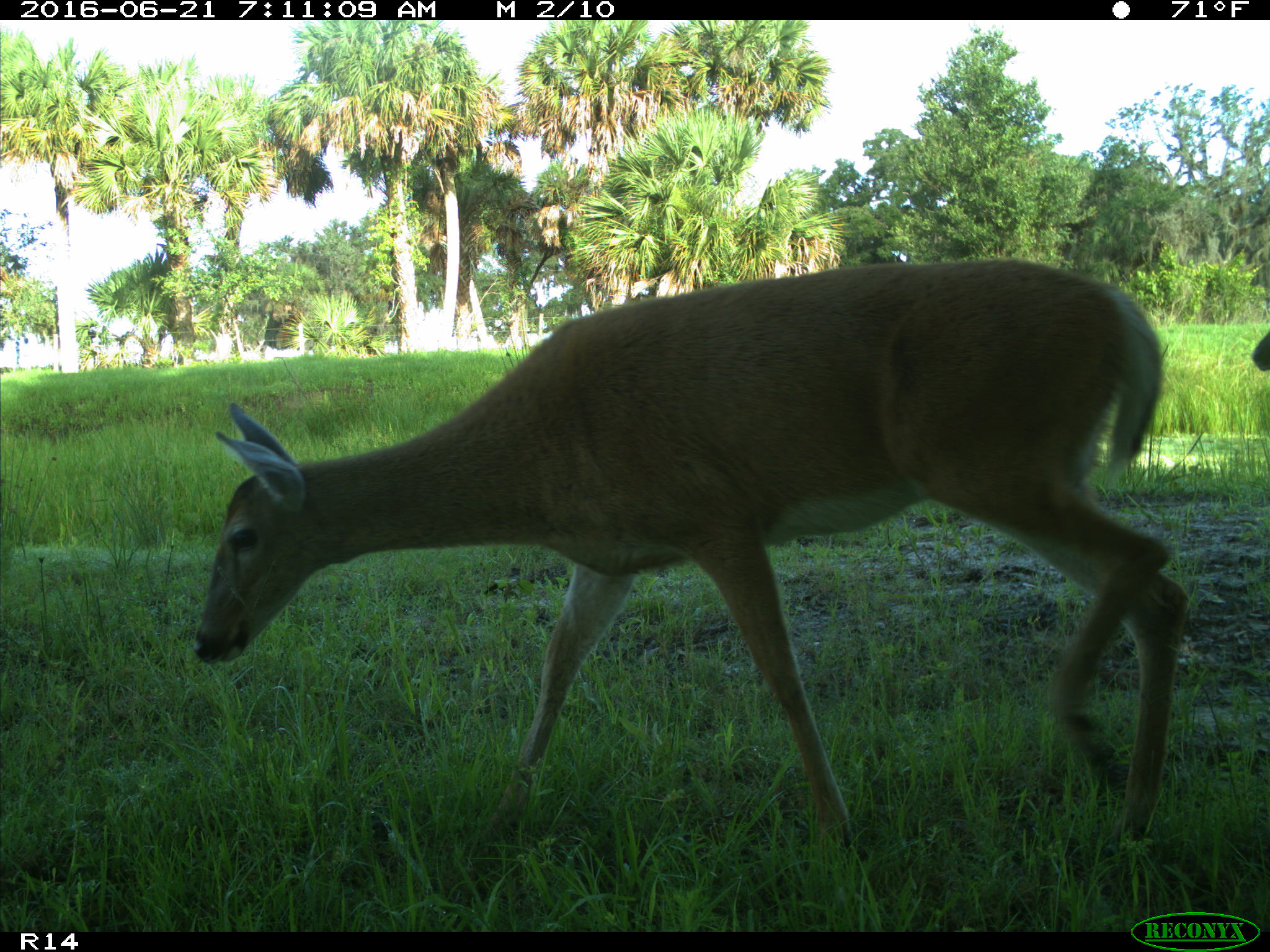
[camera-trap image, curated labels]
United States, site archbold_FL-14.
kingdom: Animalia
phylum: Chordata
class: Mammalia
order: Artiodactyla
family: Cervidae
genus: Odocoileus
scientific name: Odocoileus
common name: deer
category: unidentified deer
Unidentified deer (deer) (Odocoileus).